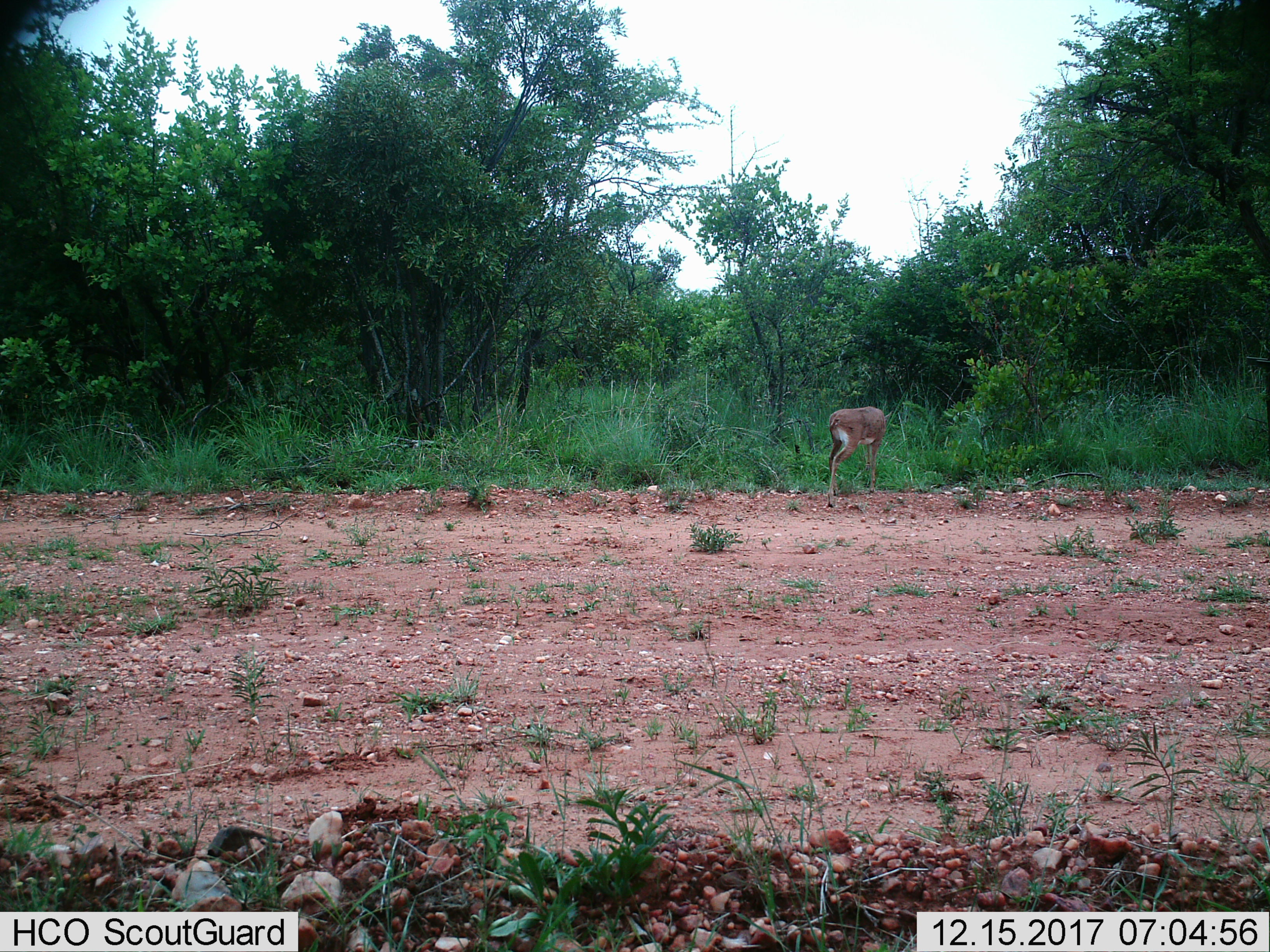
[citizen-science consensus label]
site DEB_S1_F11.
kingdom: Animalia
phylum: Chordata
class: Mammalia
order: Artiodactyla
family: Bovidae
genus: Raphicerus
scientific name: Raphicerus campestris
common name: steenbok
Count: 1.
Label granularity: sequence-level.